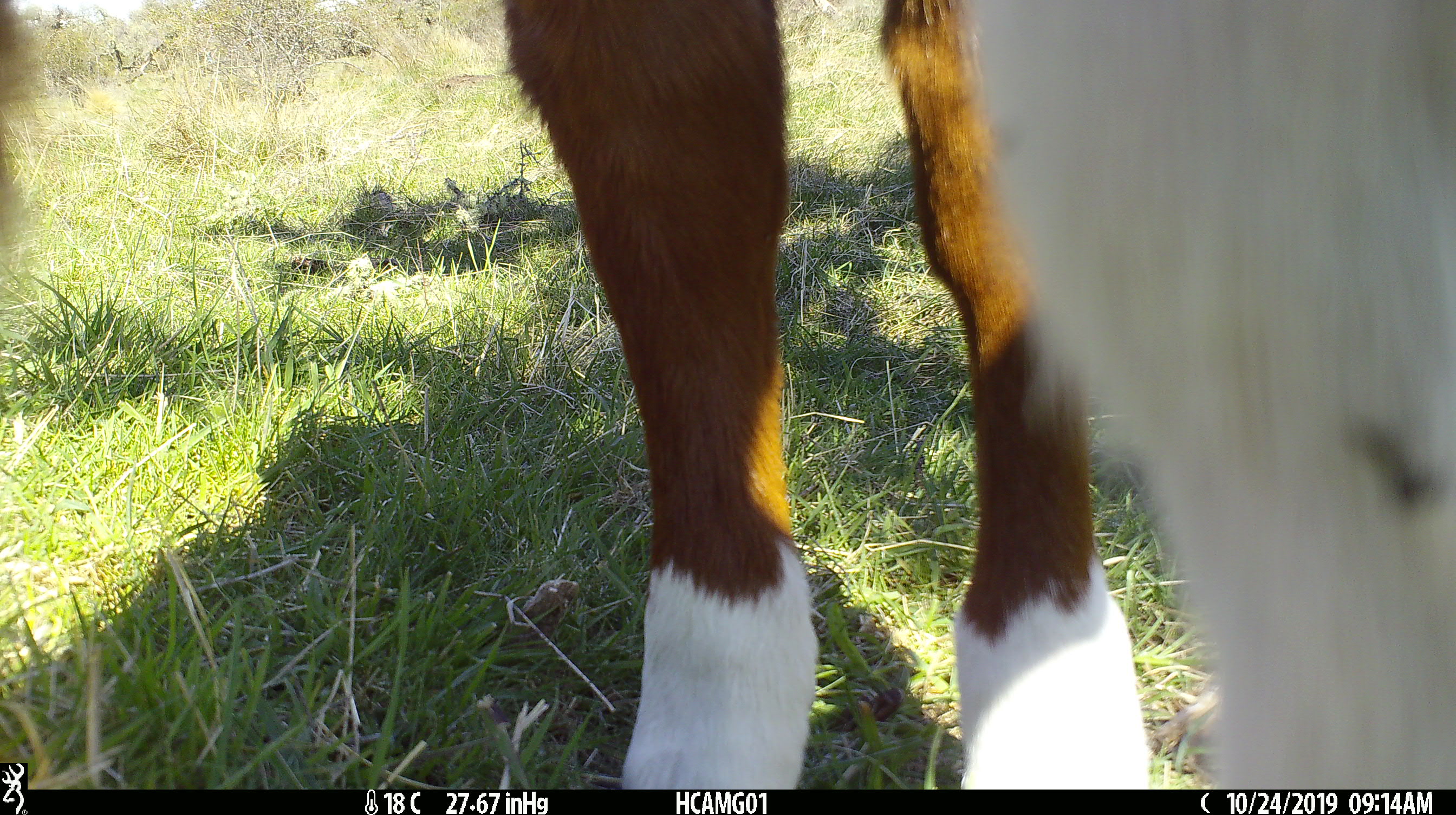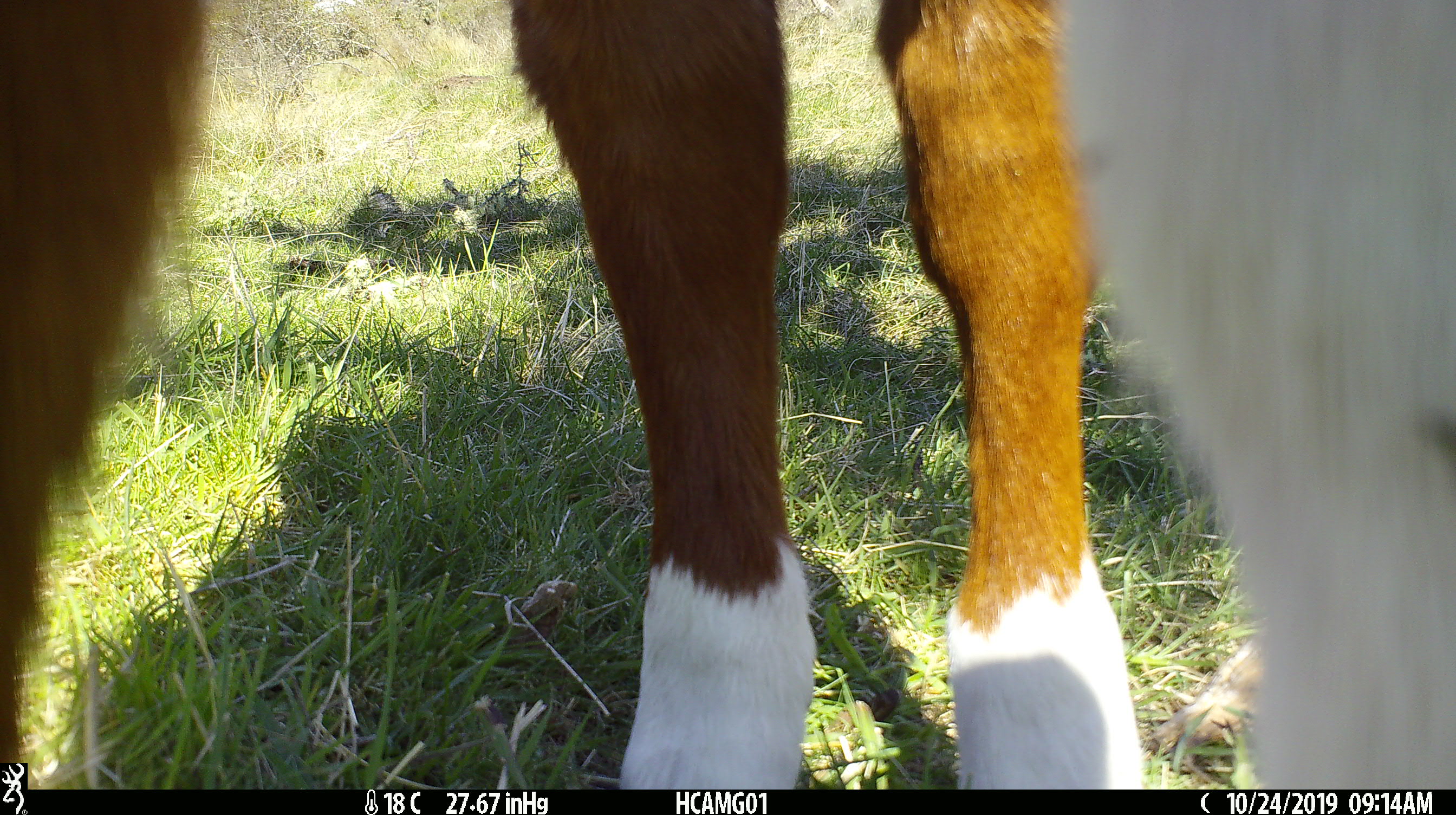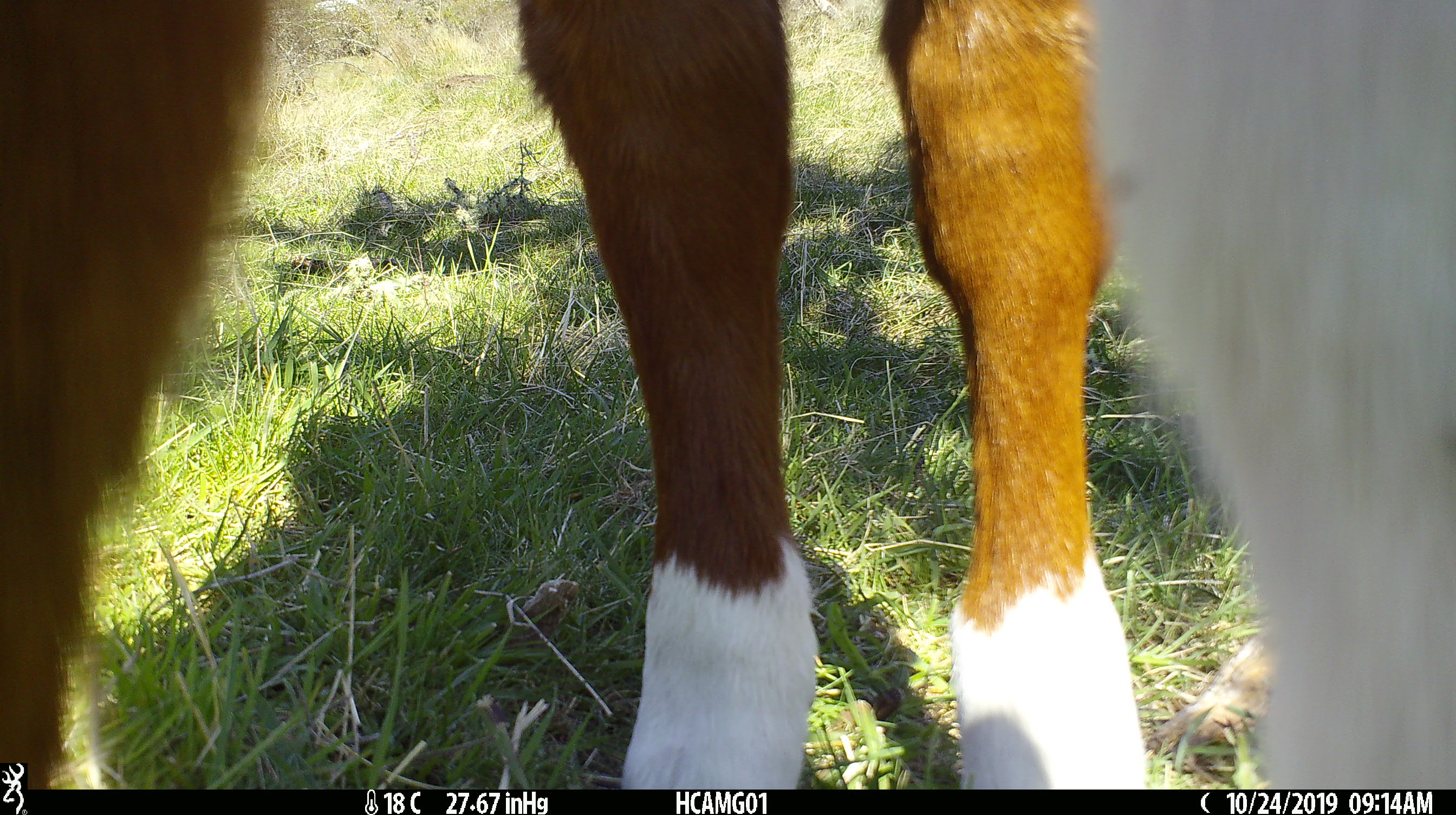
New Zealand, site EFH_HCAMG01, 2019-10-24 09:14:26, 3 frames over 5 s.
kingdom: Animalia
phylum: Chordata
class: Mammalia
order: Artiodactyla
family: Bovidae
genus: Bos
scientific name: Bos taurus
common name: domestic cow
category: cow